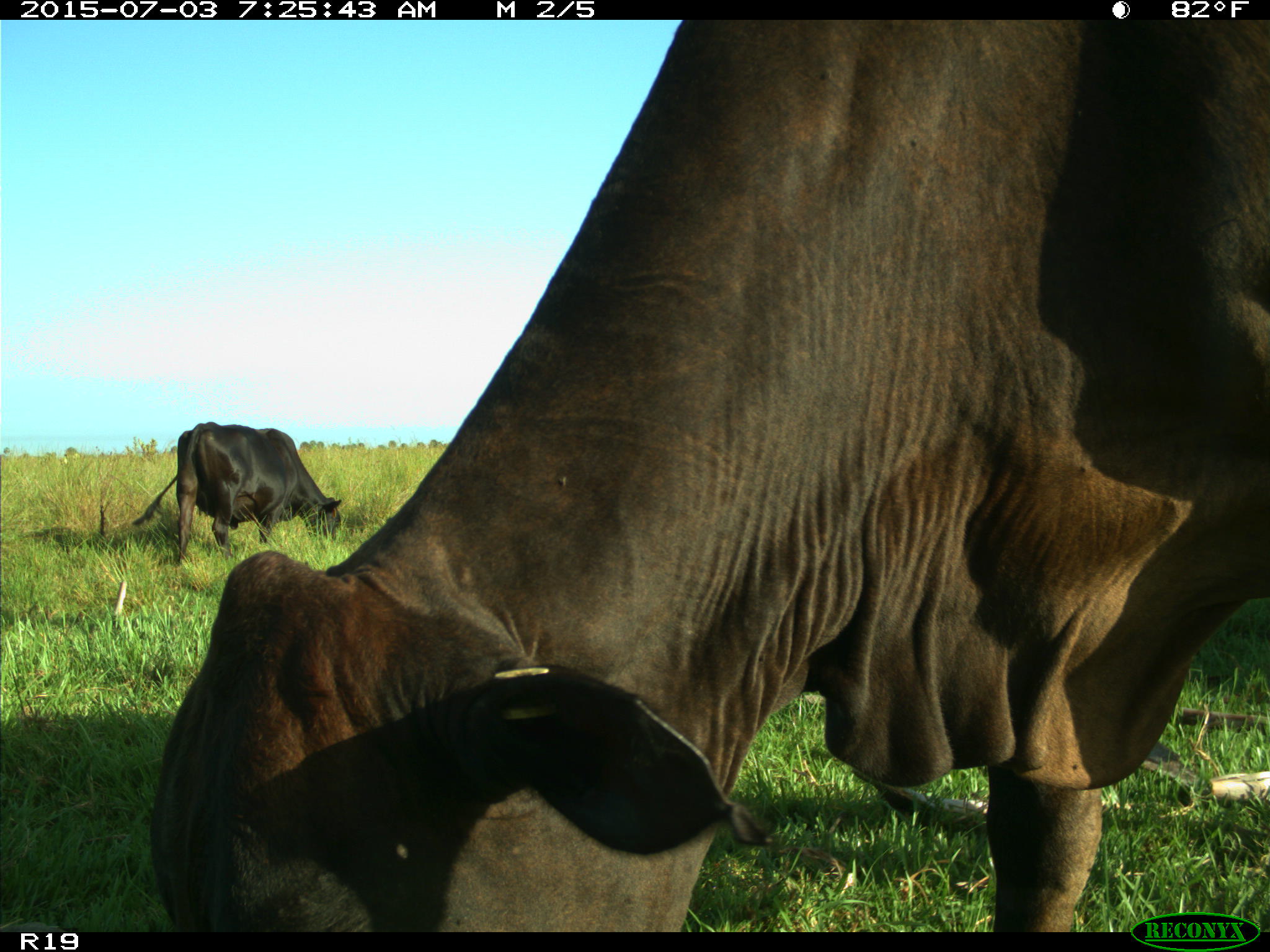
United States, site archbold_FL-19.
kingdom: Animalia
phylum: Chordata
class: Mammalia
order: Artiodactyla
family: Bovidae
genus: Bos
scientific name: Bos taurus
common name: domestic cow